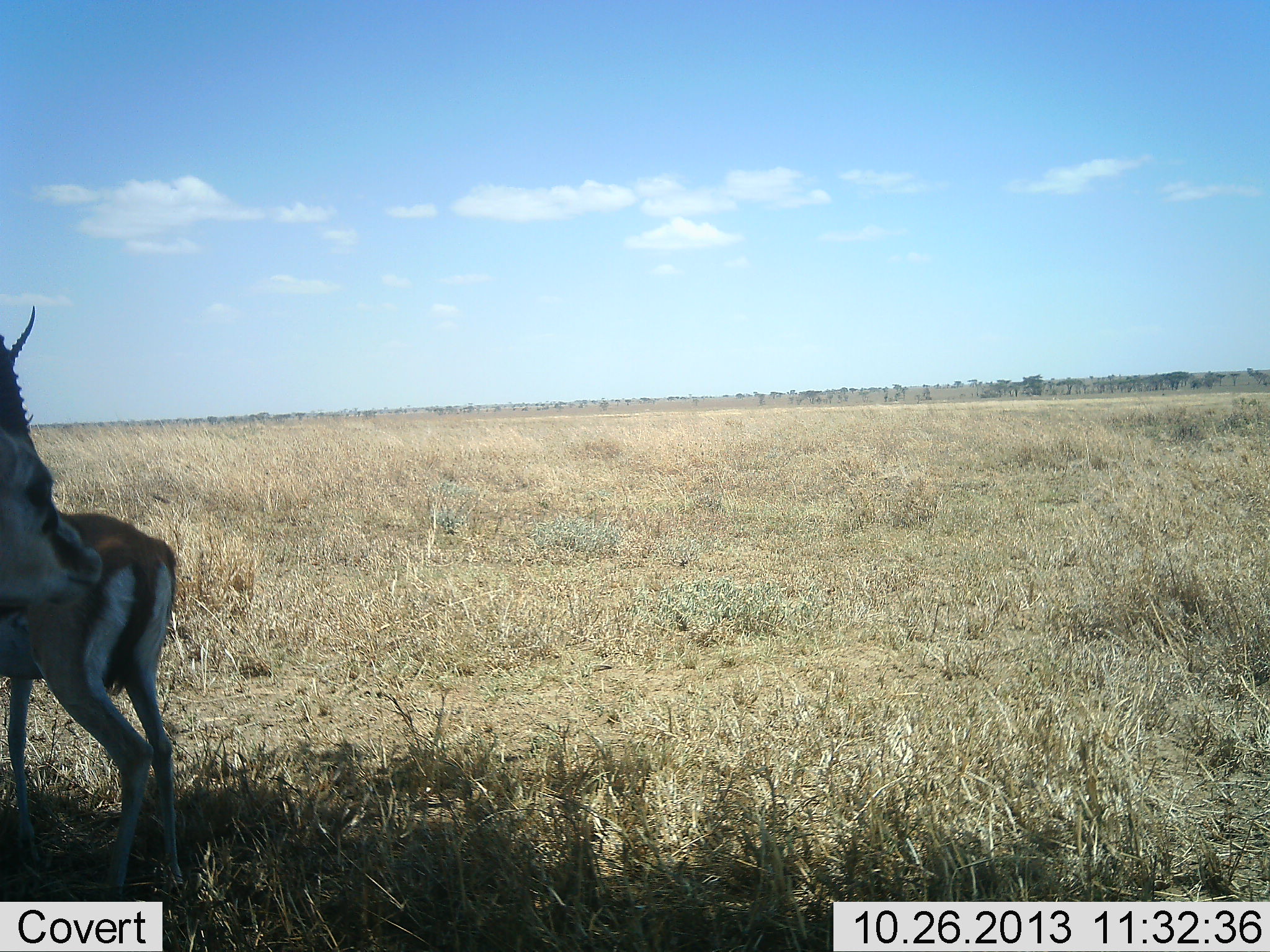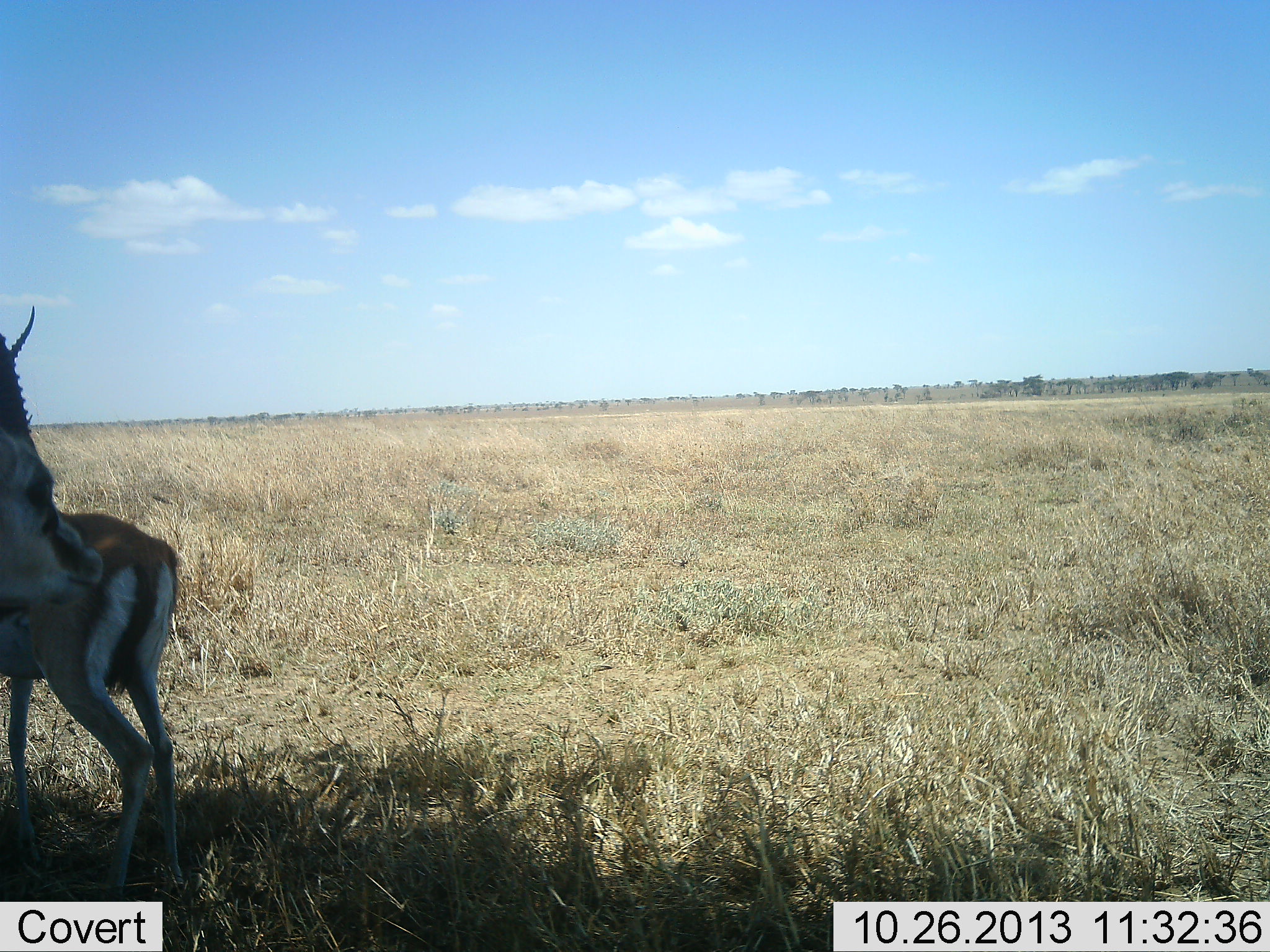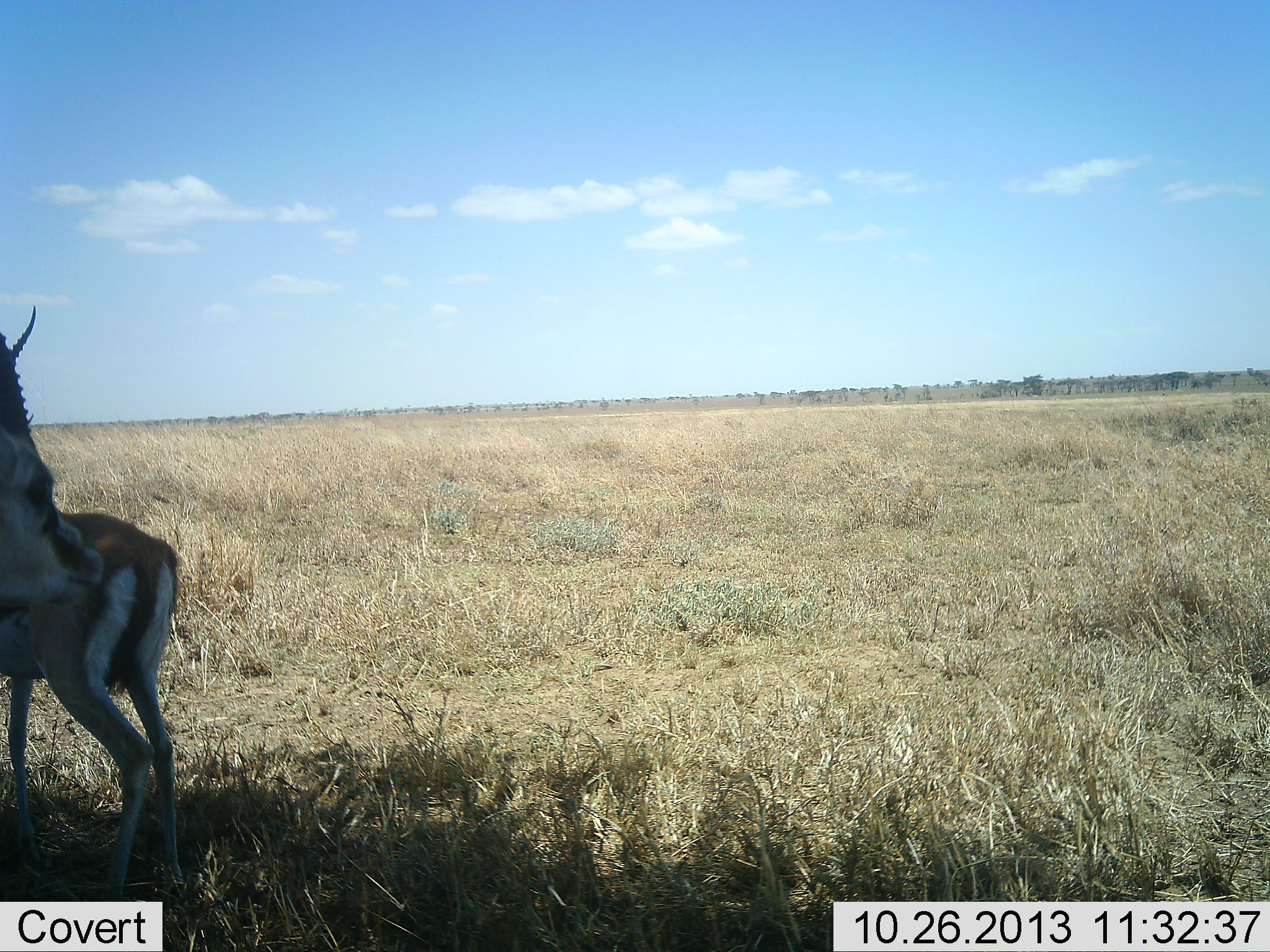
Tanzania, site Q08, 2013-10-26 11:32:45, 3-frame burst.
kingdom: Animalia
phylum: Chordata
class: Mammalia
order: Artiodactyla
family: Bovidae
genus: Eudorcas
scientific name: Eudorcas thomsonii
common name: thomson's gazelle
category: gazellethomsons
Gazellethomsons (thomson's gazelle) (Eudorcas thomsonii), count 2. Behavior (volunteer vote fractions): standing 80%, resting 13%, moving 7%, interacting 0%. Young present (vote fraction): 0%. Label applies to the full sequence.